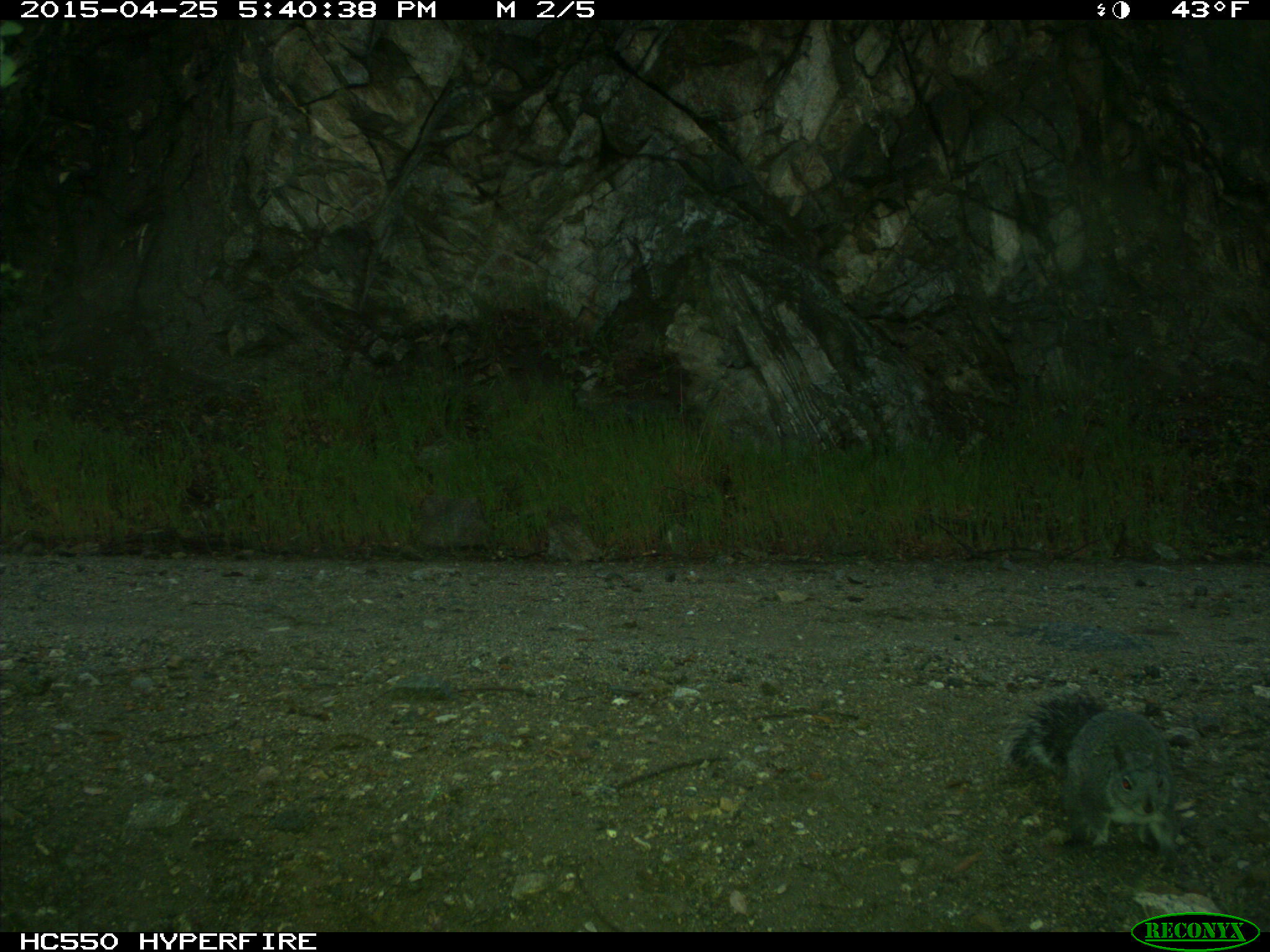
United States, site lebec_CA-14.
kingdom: Animalia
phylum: Chordata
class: Mammalia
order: Rodentia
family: Sciuridae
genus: Sciurus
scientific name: Sciurus carolinensis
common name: eastern gray squirrel